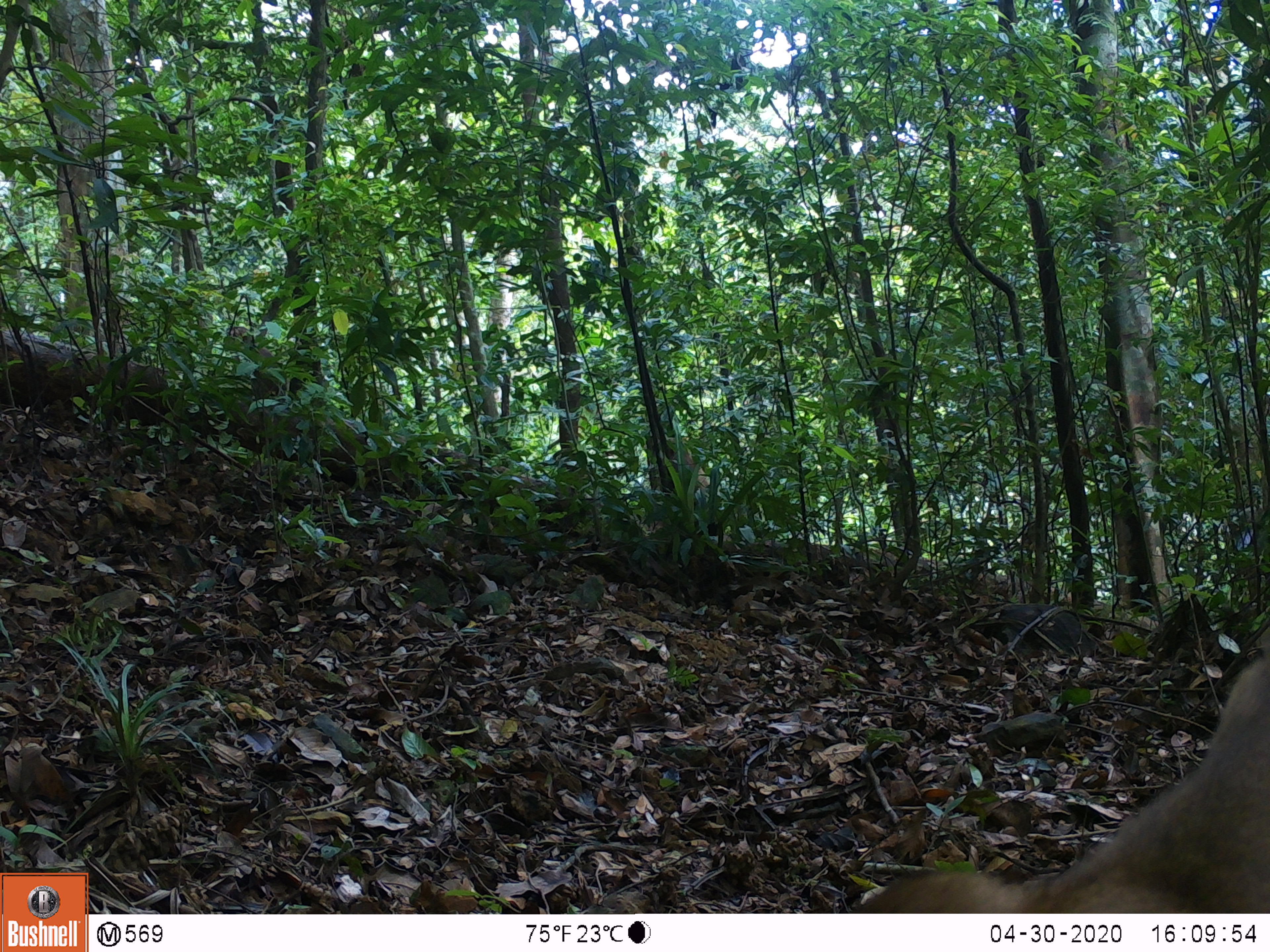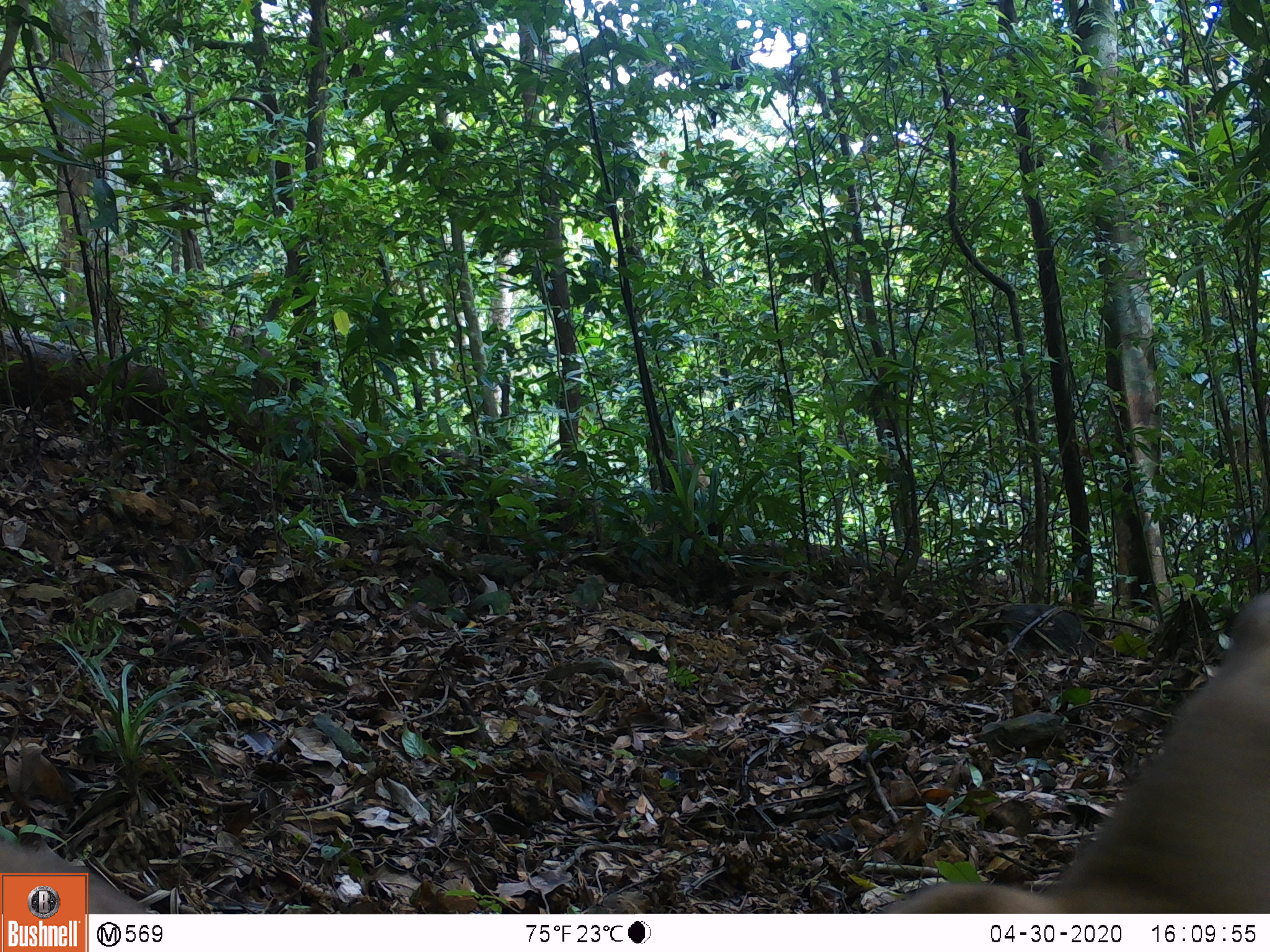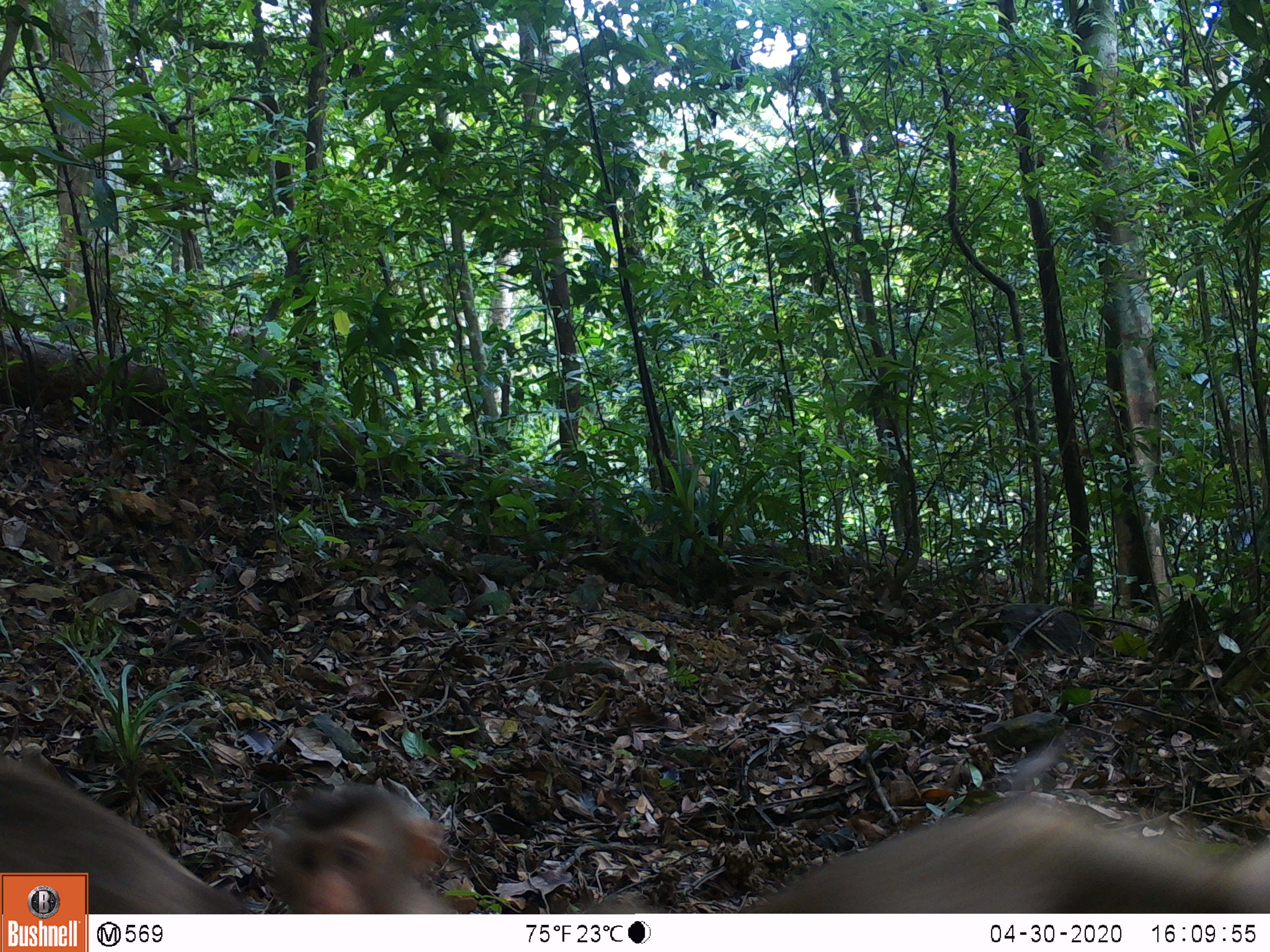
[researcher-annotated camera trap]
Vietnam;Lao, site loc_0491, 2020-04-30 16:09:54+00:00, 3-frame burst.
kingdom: Animalia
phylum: Chordata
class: Mammalia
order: Primates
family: Cercopithecidae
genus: Macaca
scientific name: Macaca nemestrina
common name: pig-tailed macaque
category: pig tailed macaque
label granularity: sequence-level